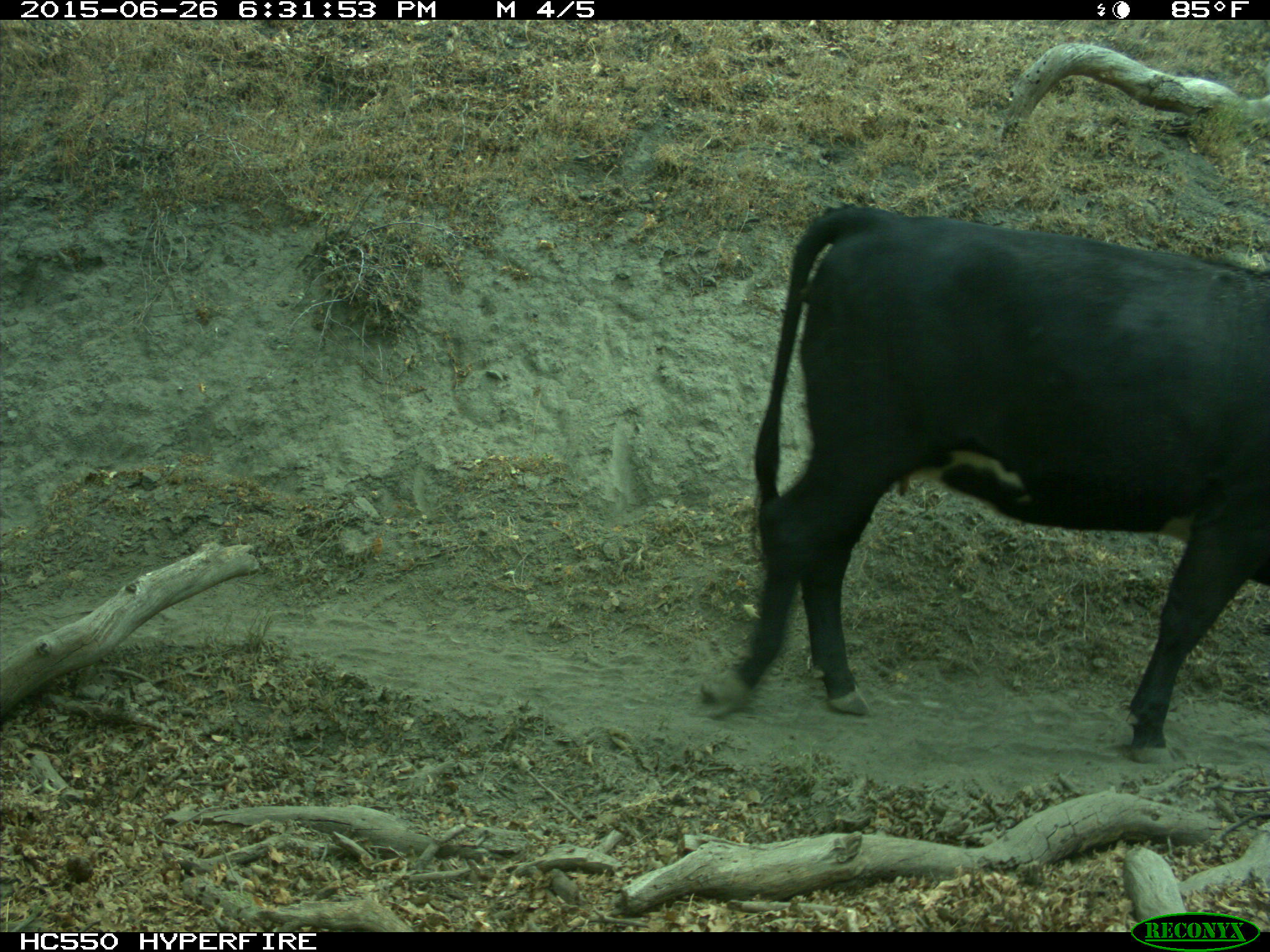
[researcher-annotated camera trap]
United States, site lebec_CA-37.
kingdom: Animalia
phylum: Chordata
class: Mammalia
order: Artiodactyla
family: Bovidae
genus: Bos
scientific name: Bos taurus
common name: domestic cow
Bos taurus (domestic cow).